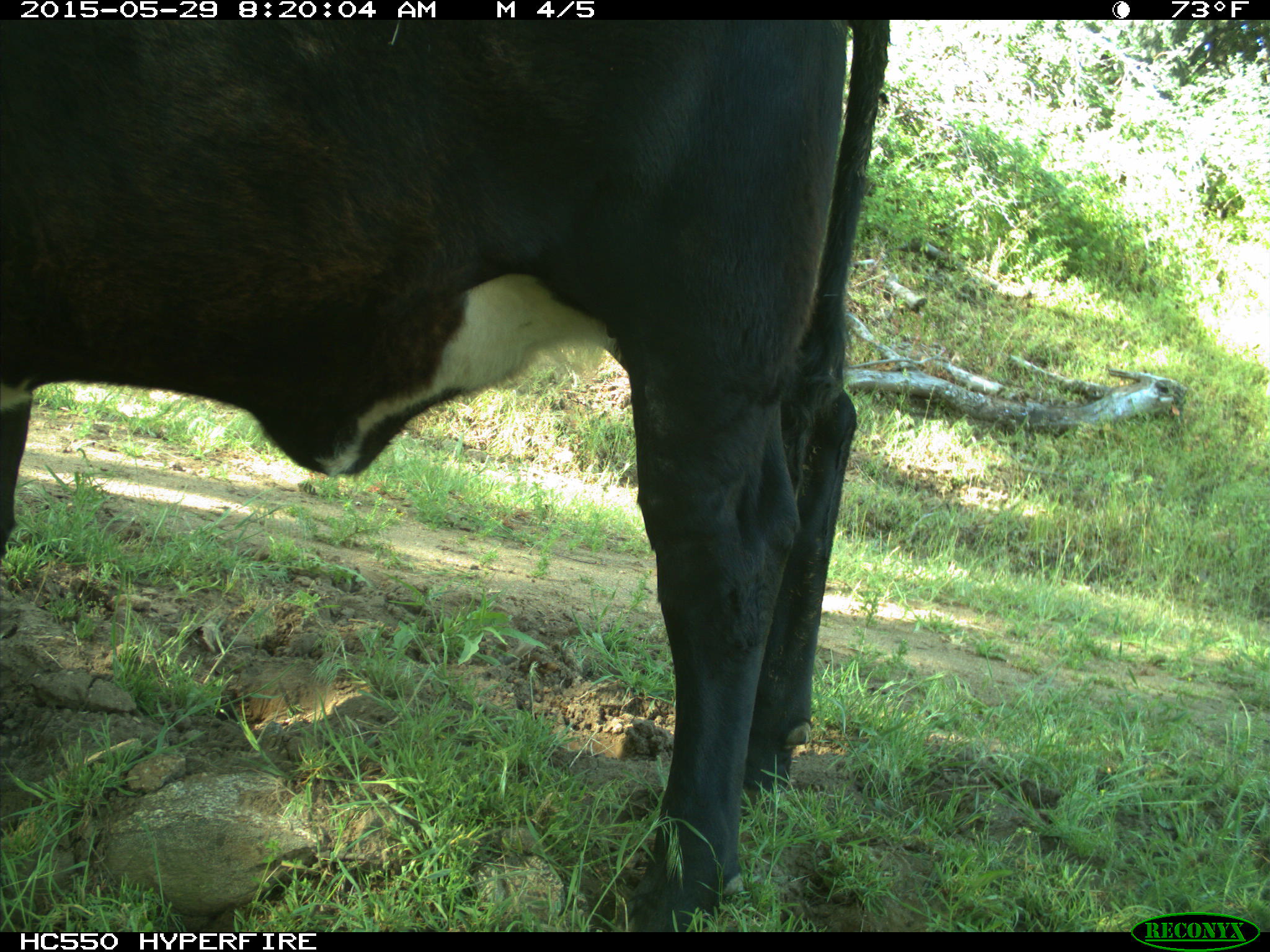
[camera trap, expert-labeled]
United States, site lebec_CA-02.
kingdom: Animalia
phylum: Chordata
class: Mammalia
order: Artiodactyla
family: Bovidae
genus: Bos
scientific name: Bos taurus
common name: domestic cow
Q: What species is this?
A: Bos taurus (domestic cow).